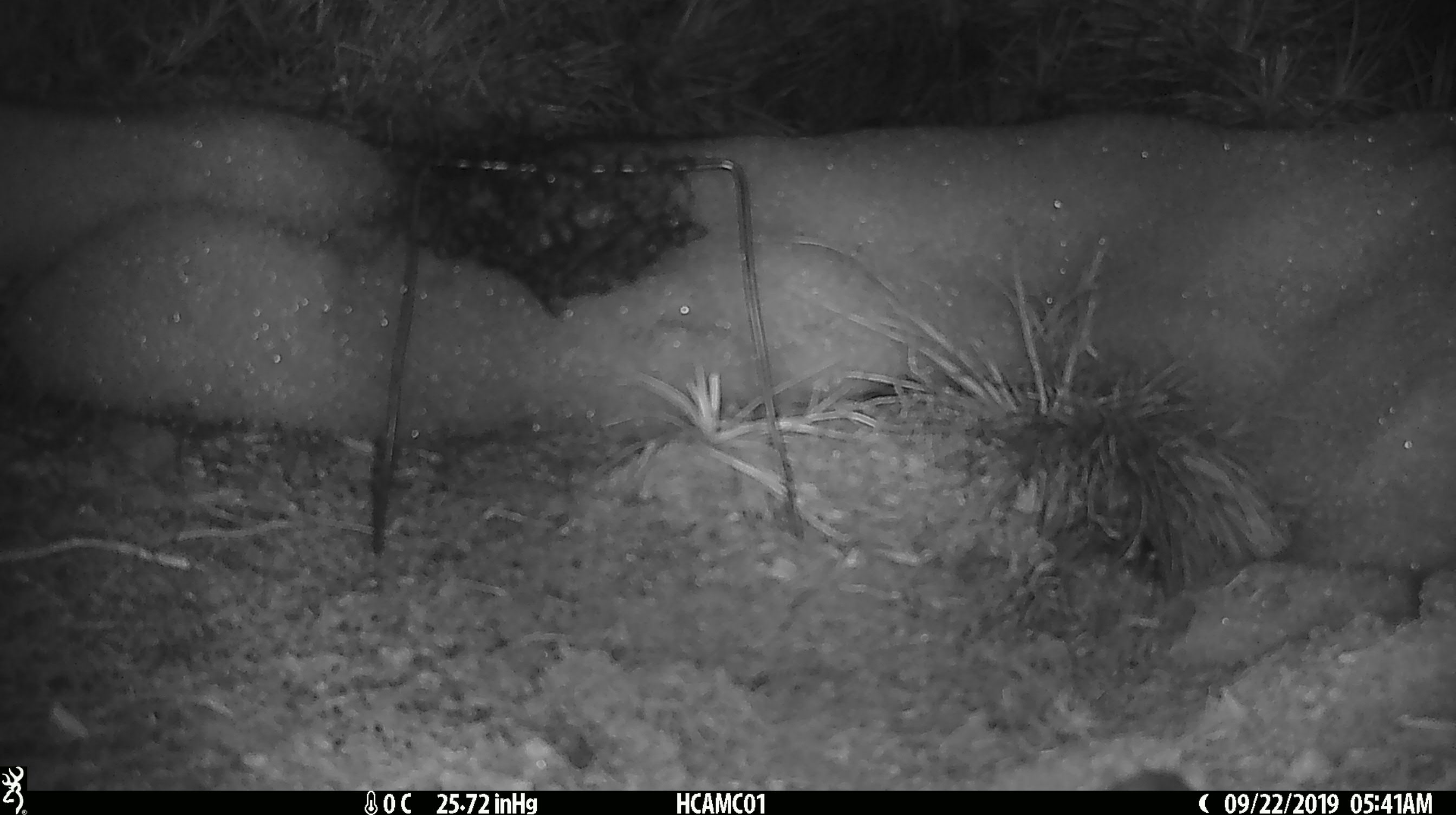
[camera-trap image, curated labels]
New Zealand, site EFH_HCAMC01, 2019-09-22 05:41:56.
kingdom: Animalia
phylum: Chordata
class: Mammalia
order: Rodentia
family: Muridae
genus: Mus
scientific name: Mus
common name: mouse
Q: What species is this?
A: Mouse (Mus).